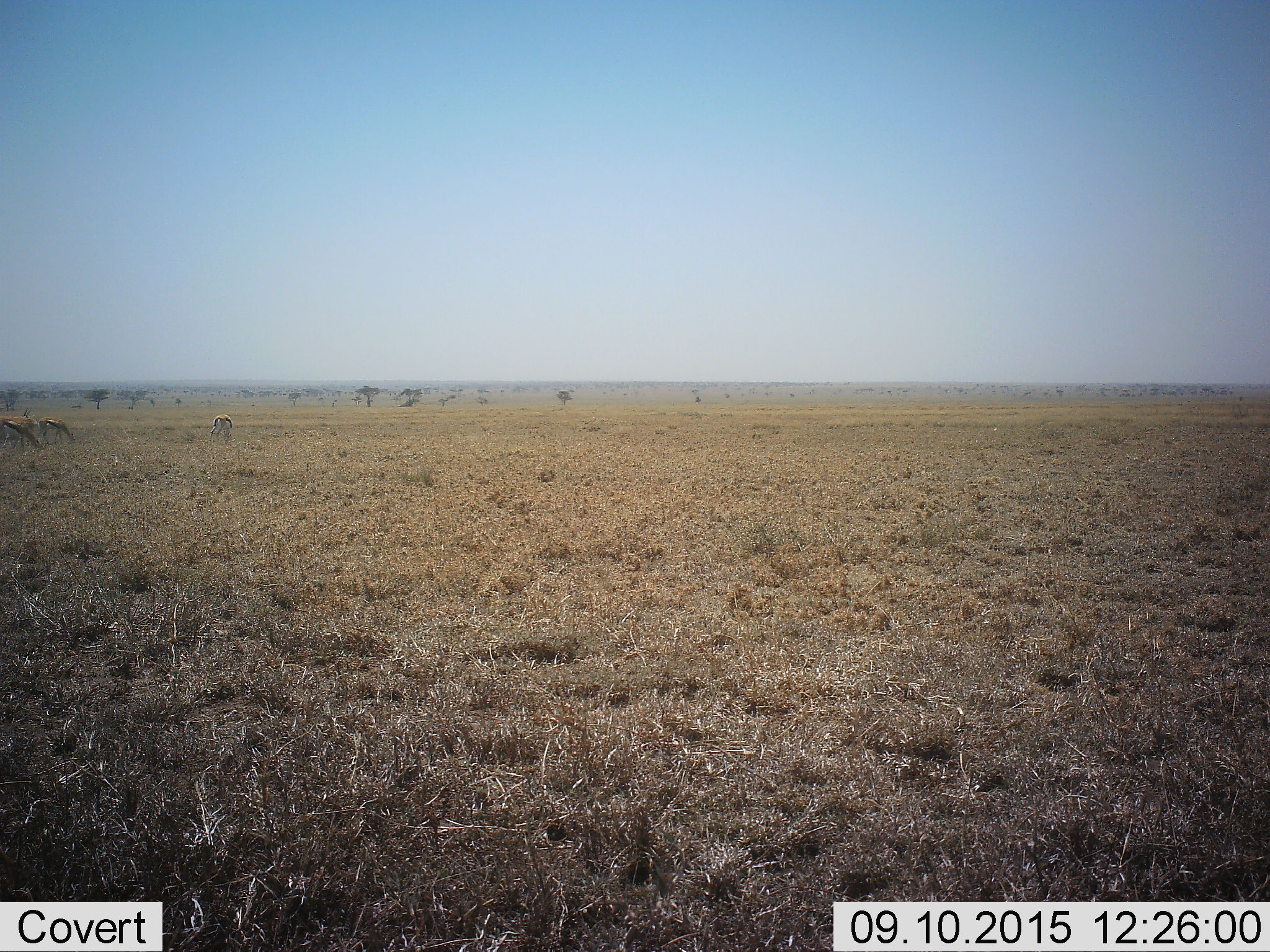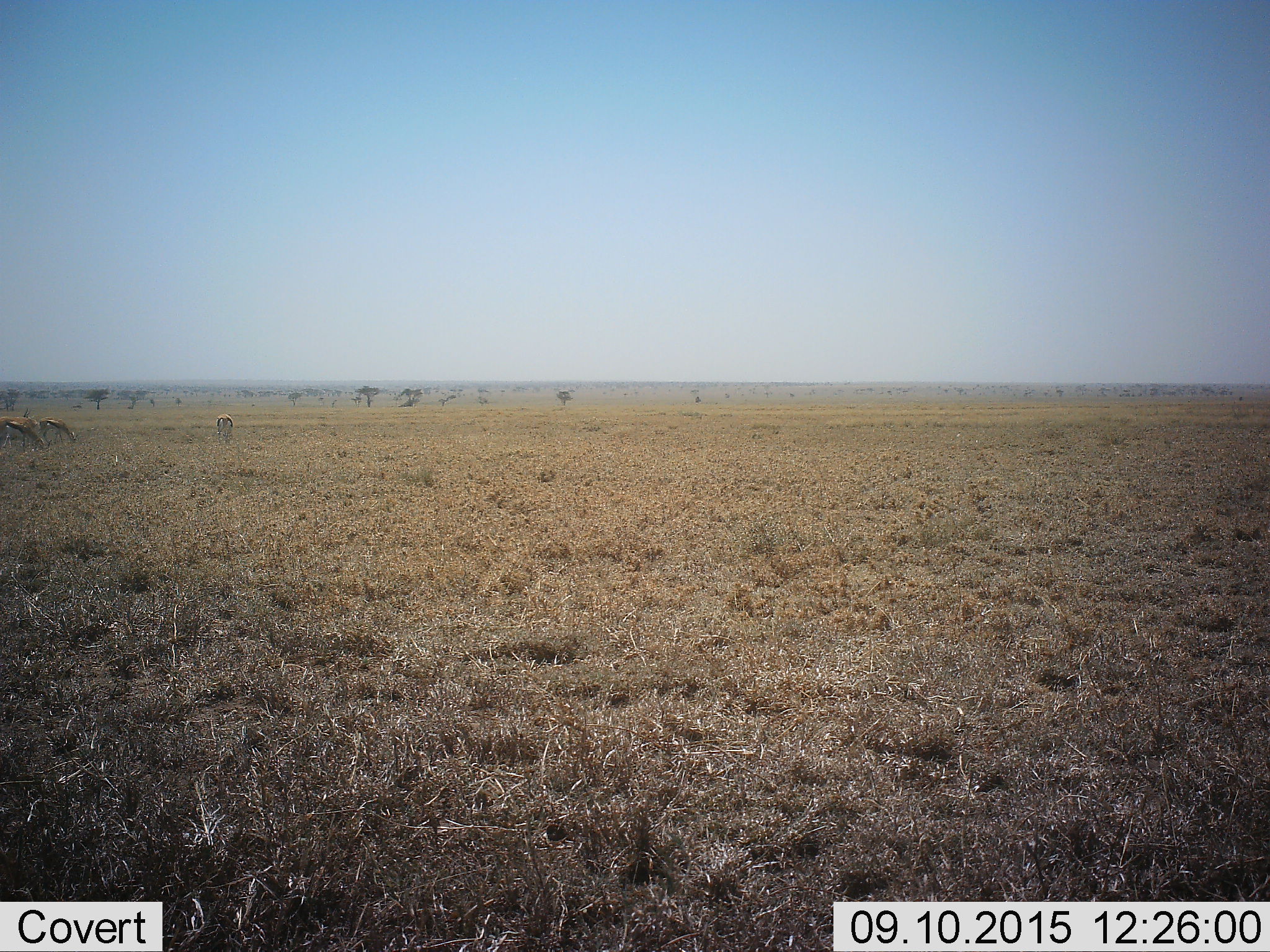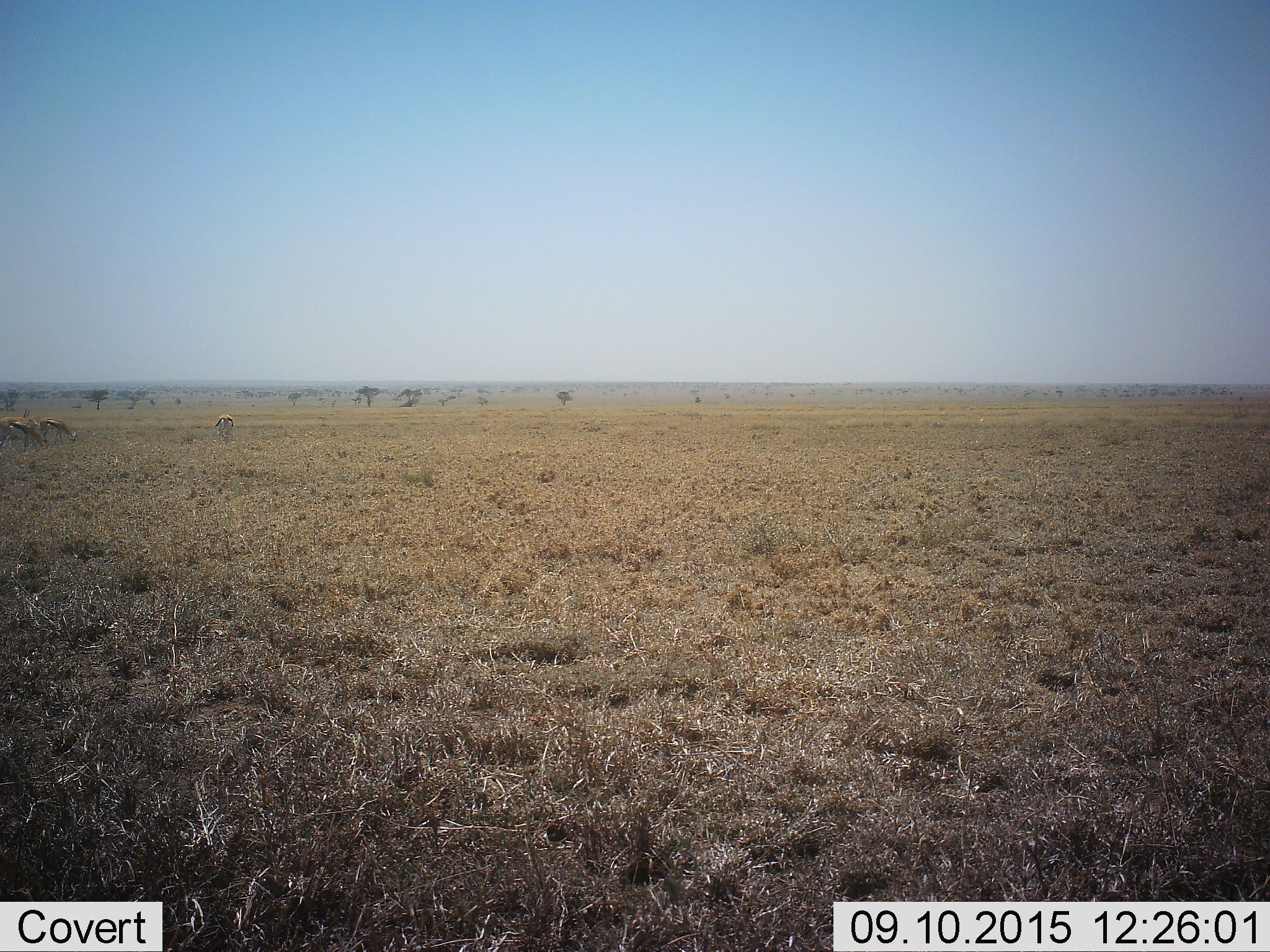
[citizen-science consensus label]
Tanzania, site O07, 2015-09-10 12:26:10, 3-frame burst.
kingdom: Animalia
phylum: Chordata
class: Mammalia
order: Artiodactyla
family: Bovidae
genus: Eudorcas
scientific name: Eudorcas thomsonii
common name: thomson's gazelle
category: gazellethomsons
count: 4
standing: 20%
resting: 0%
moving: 20%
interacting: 0%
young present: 20%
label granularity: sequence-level